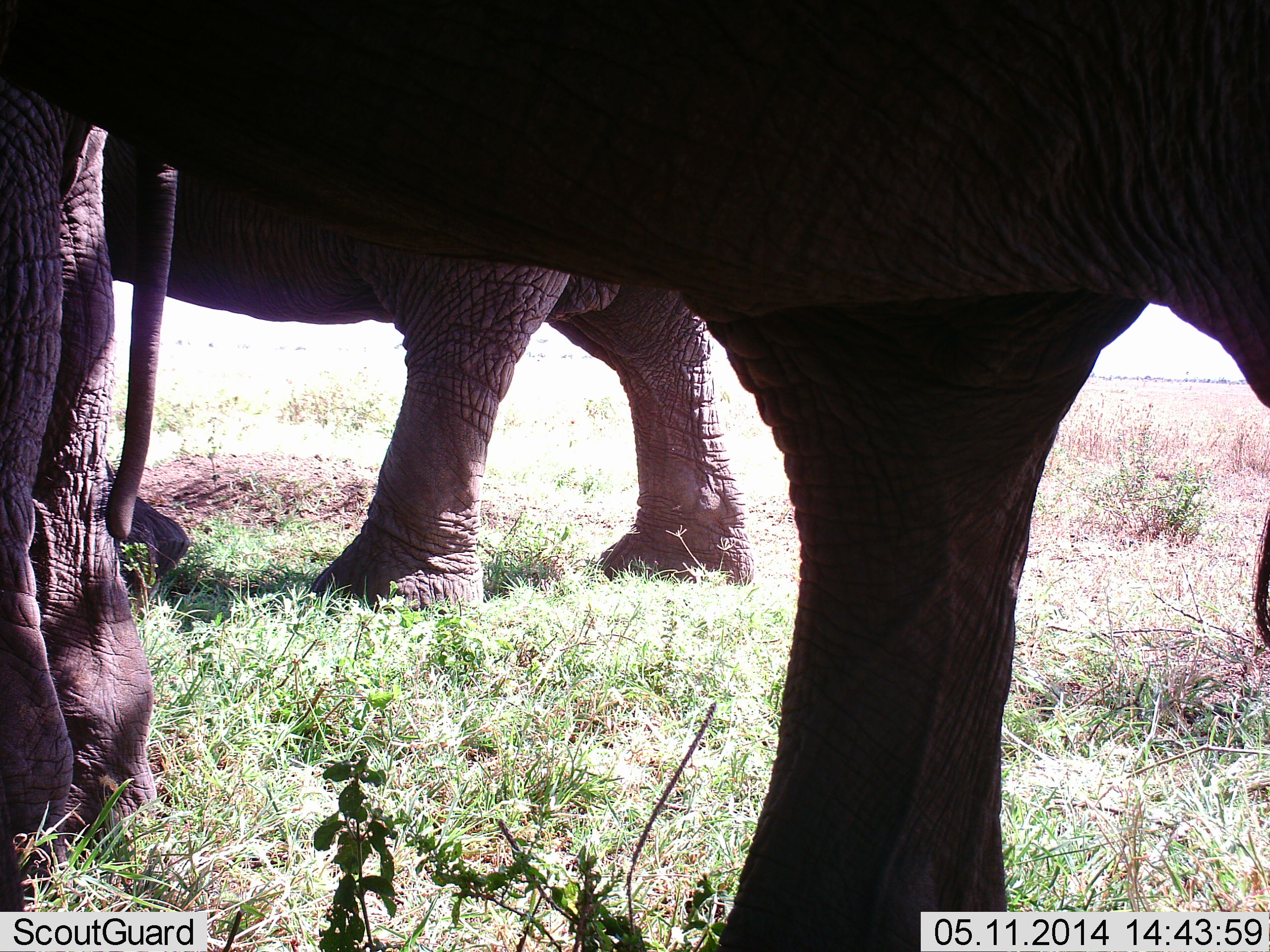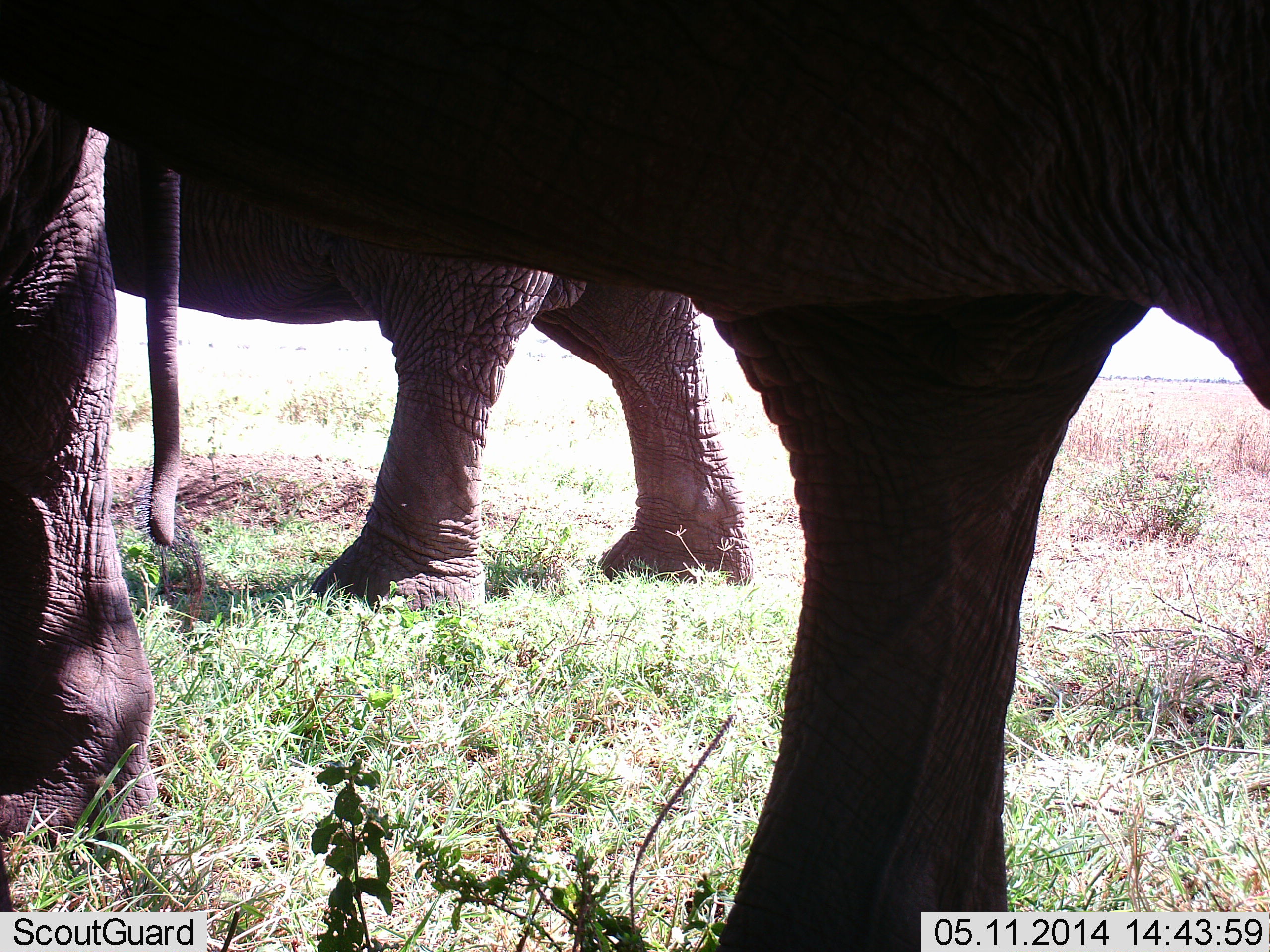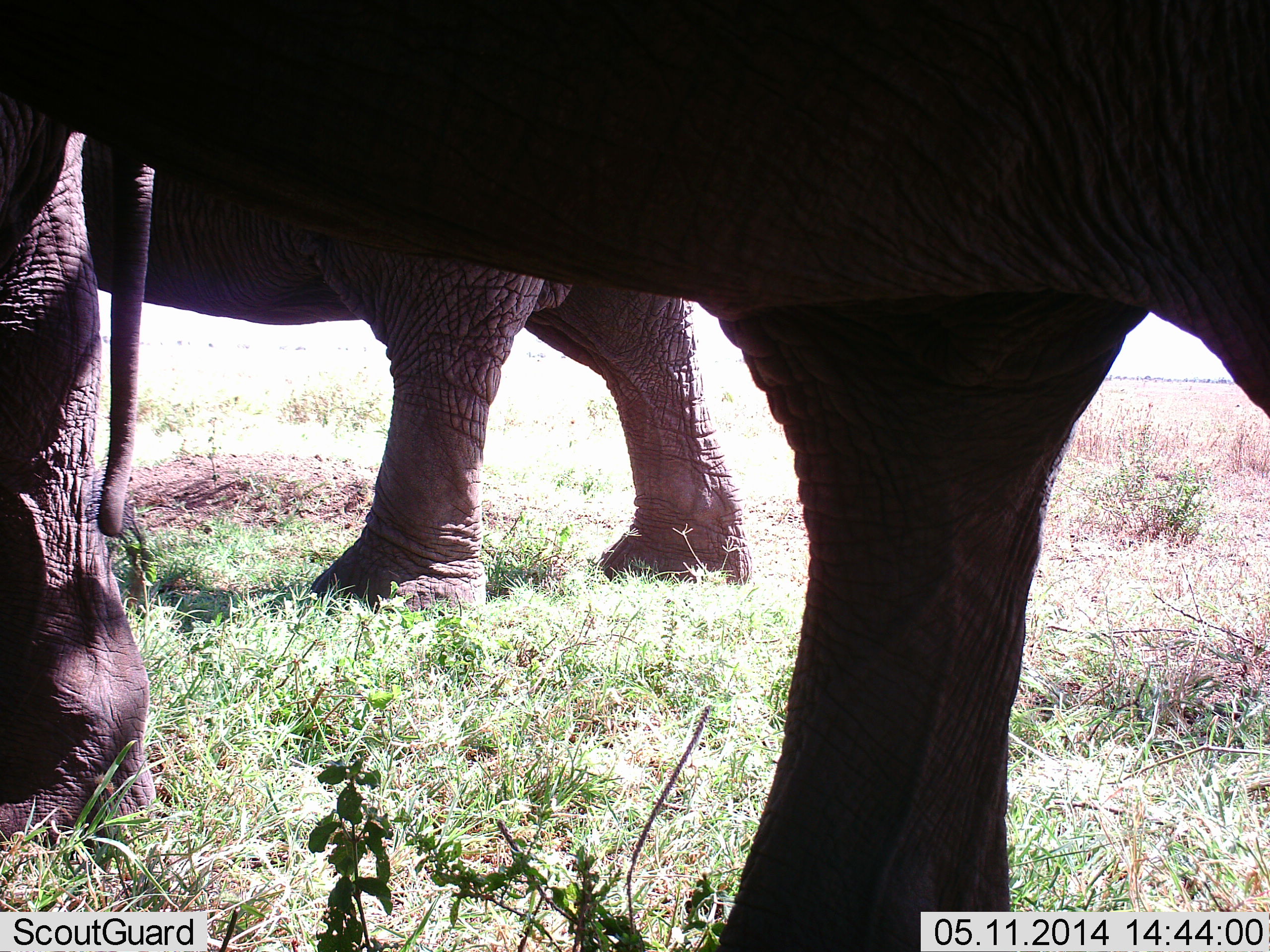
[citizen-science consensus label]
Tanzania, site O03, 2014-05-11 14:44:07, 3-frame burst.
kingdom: Animalia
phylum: Chordata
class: Mammalia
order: Proboscidea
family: Elephantidae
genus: Loxodonta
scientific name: Loxodonta africana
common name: african bush elephant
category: elephant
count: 2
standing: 80%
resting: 0%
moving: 20%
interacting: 0%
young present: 0%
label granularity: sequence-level